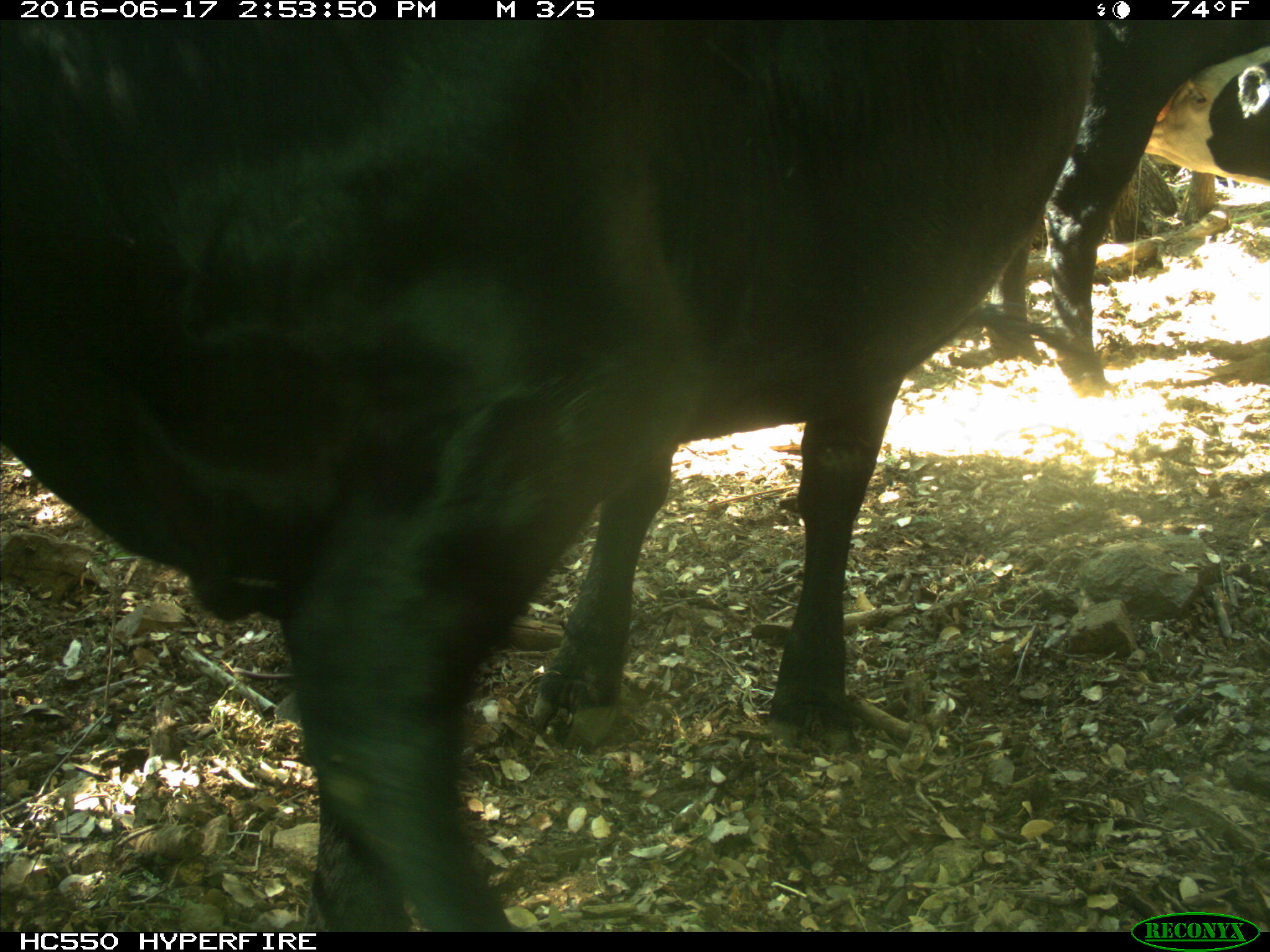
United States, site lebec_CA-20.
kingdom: Animalia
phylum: Chordata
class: Mammalia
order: Artiodactyla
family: Bovidae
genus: Bos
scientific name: Bos taurus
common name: domestic cow